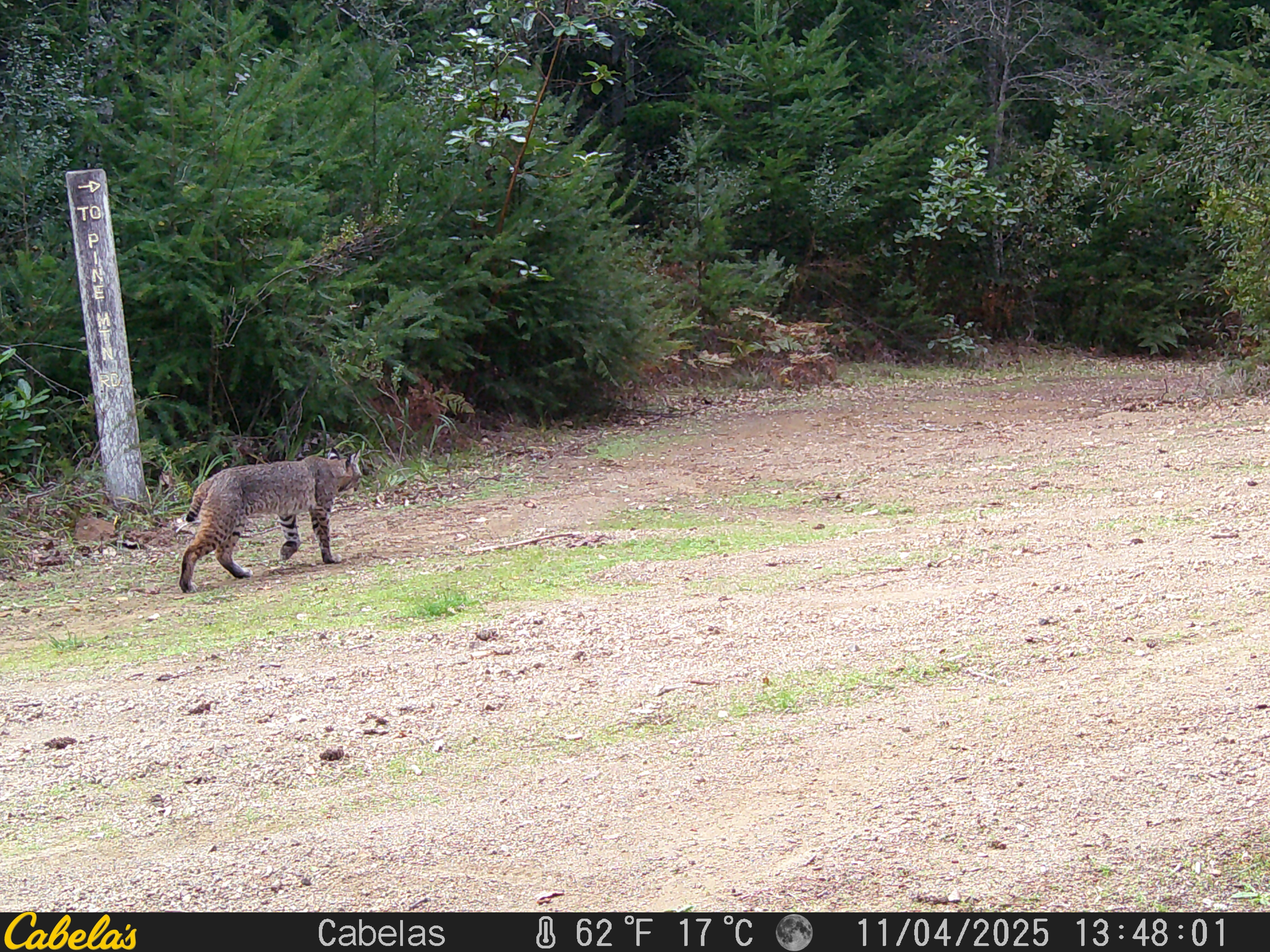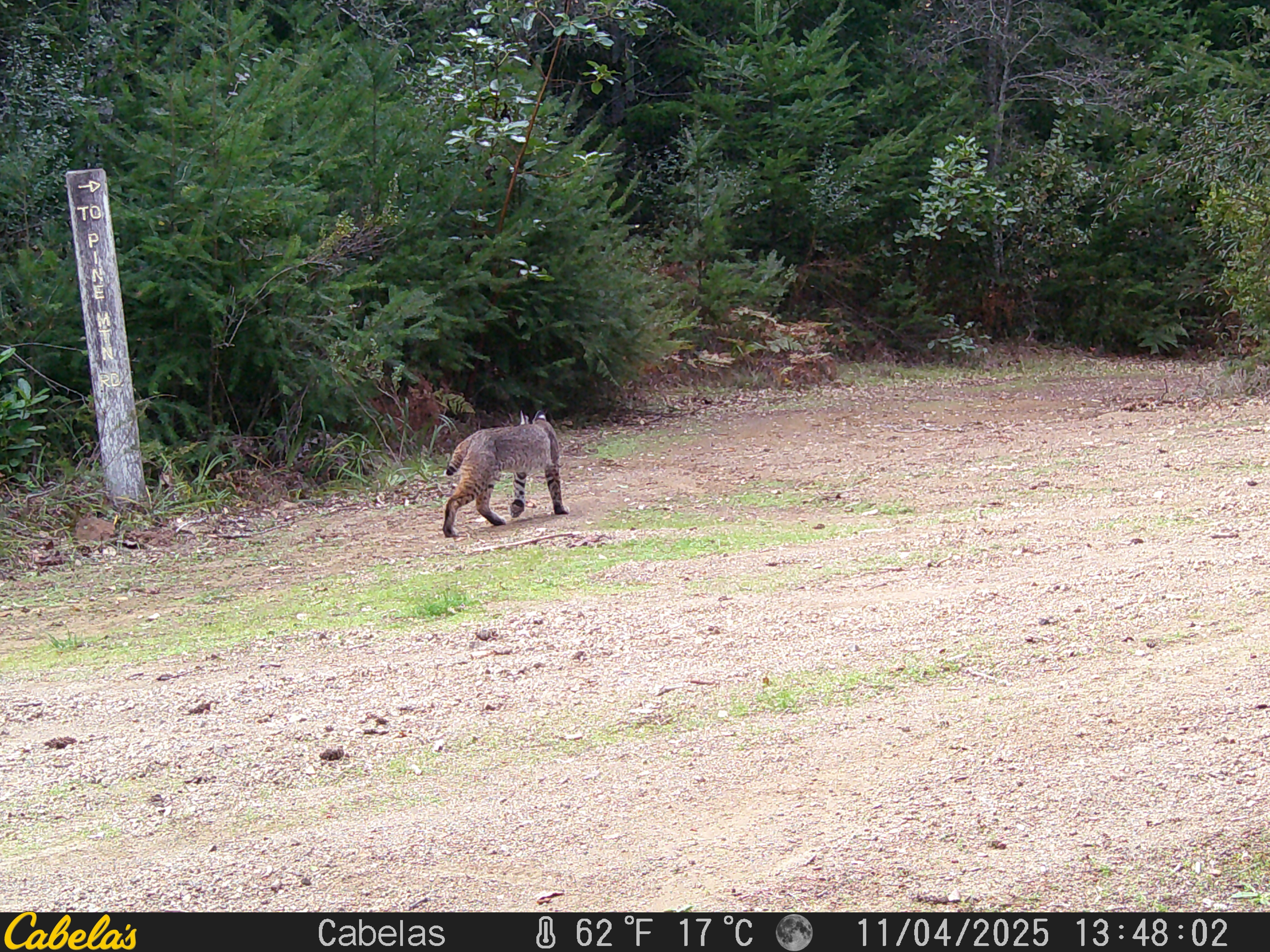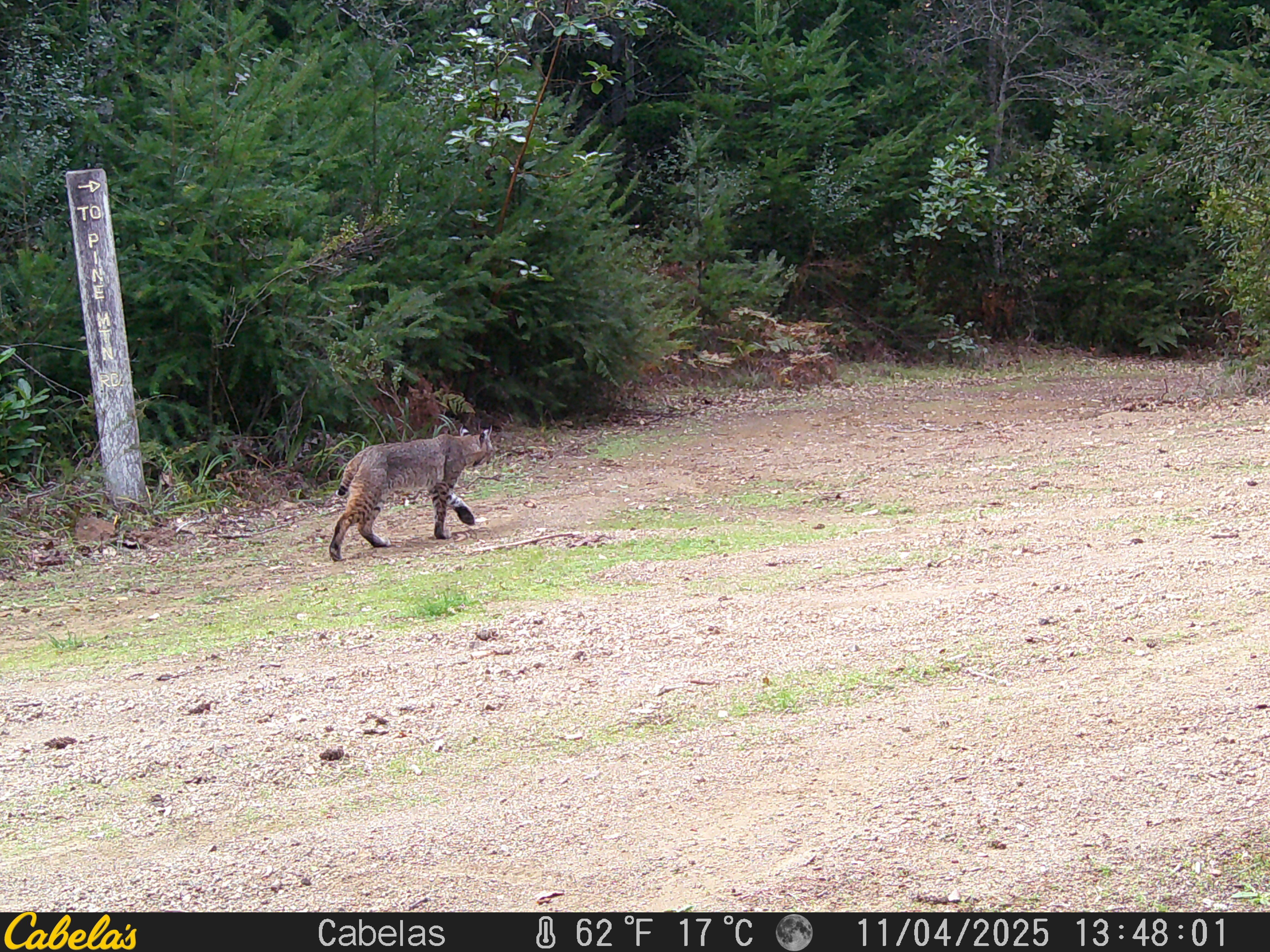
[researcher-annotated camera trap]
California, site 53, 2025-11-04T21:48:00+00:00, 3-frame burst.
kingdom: Animalia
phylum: Chordata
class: Mammalia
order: Carnivora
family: Felidae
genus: Lynx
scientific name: Lynx rufus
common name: bobcat